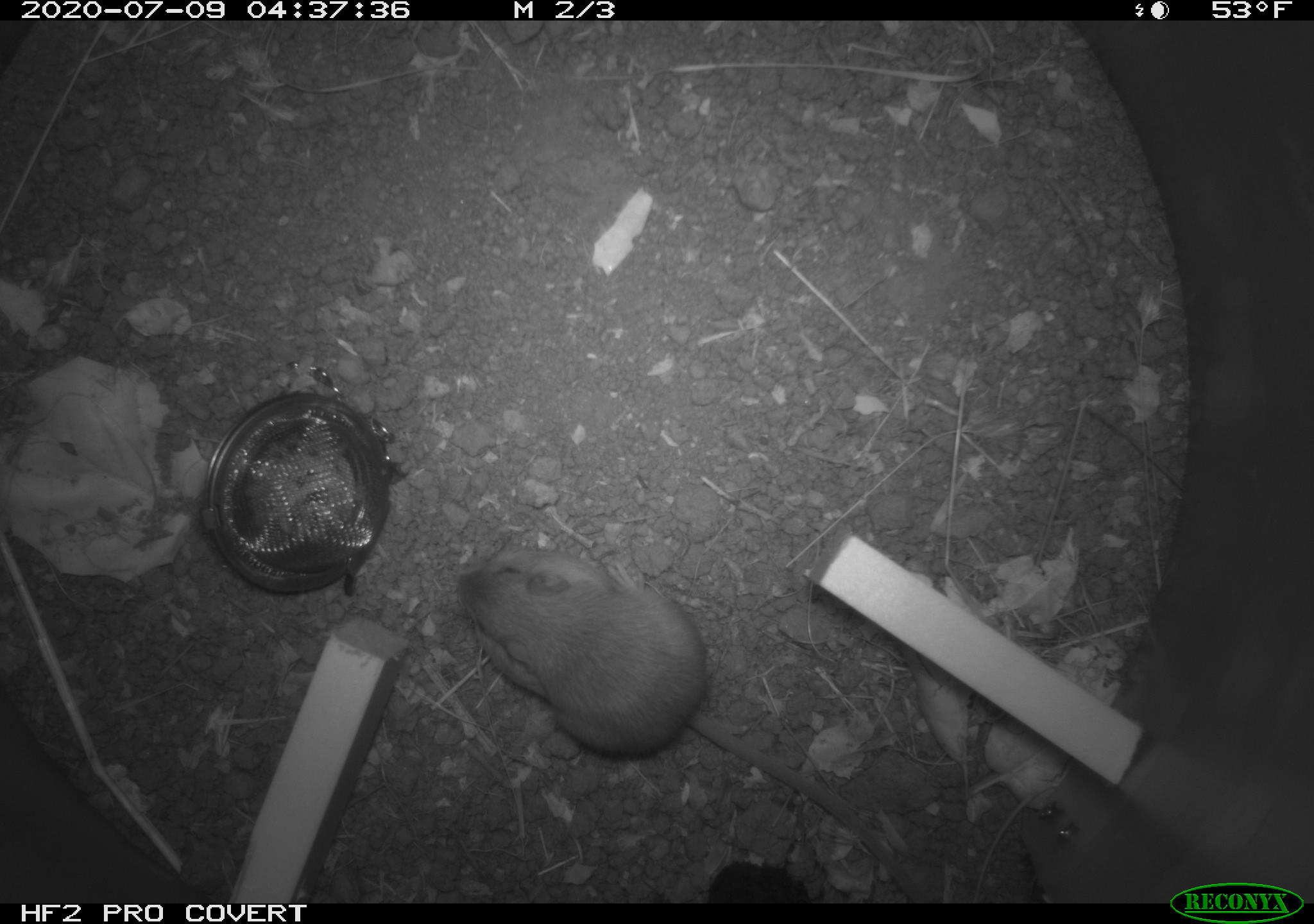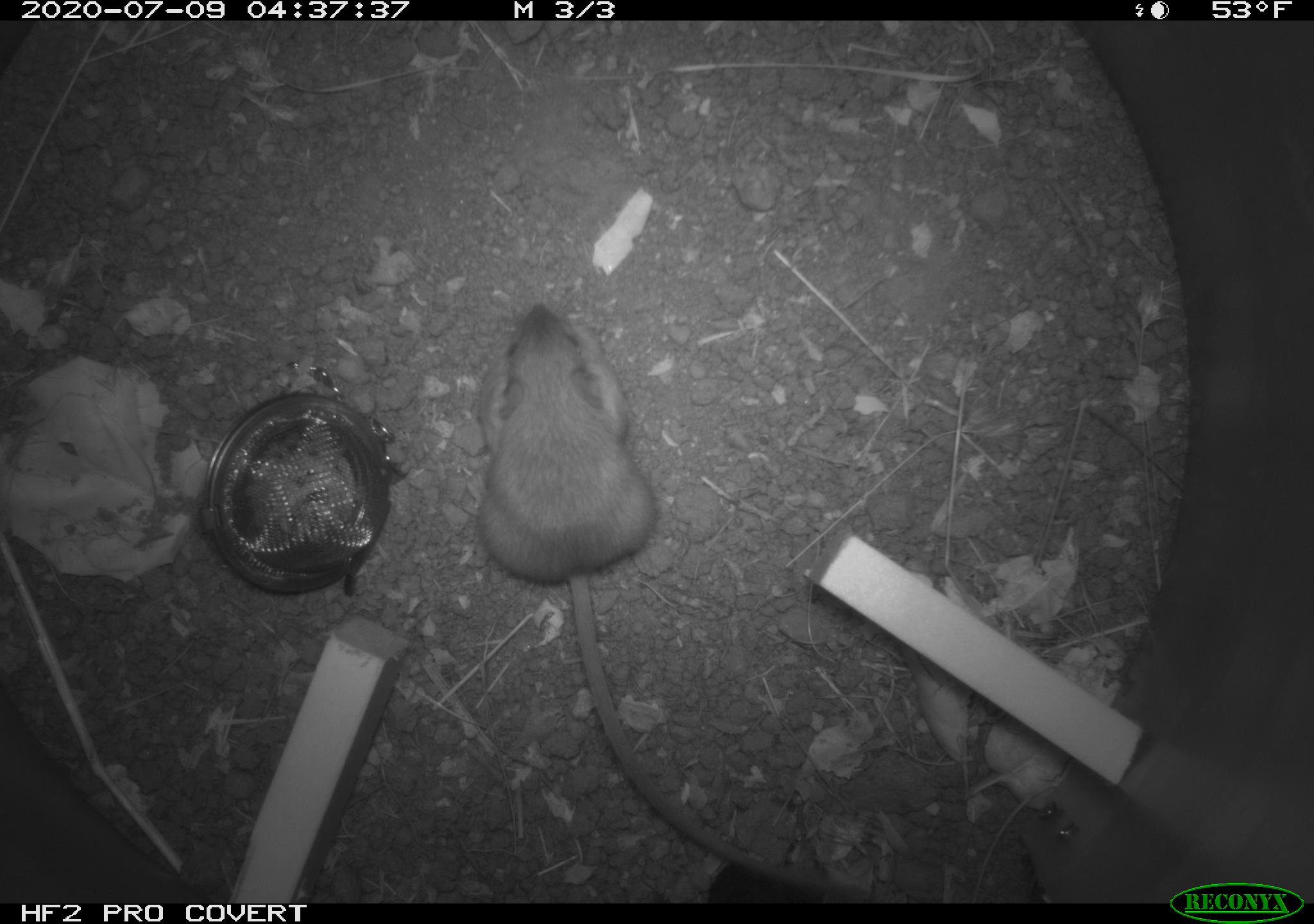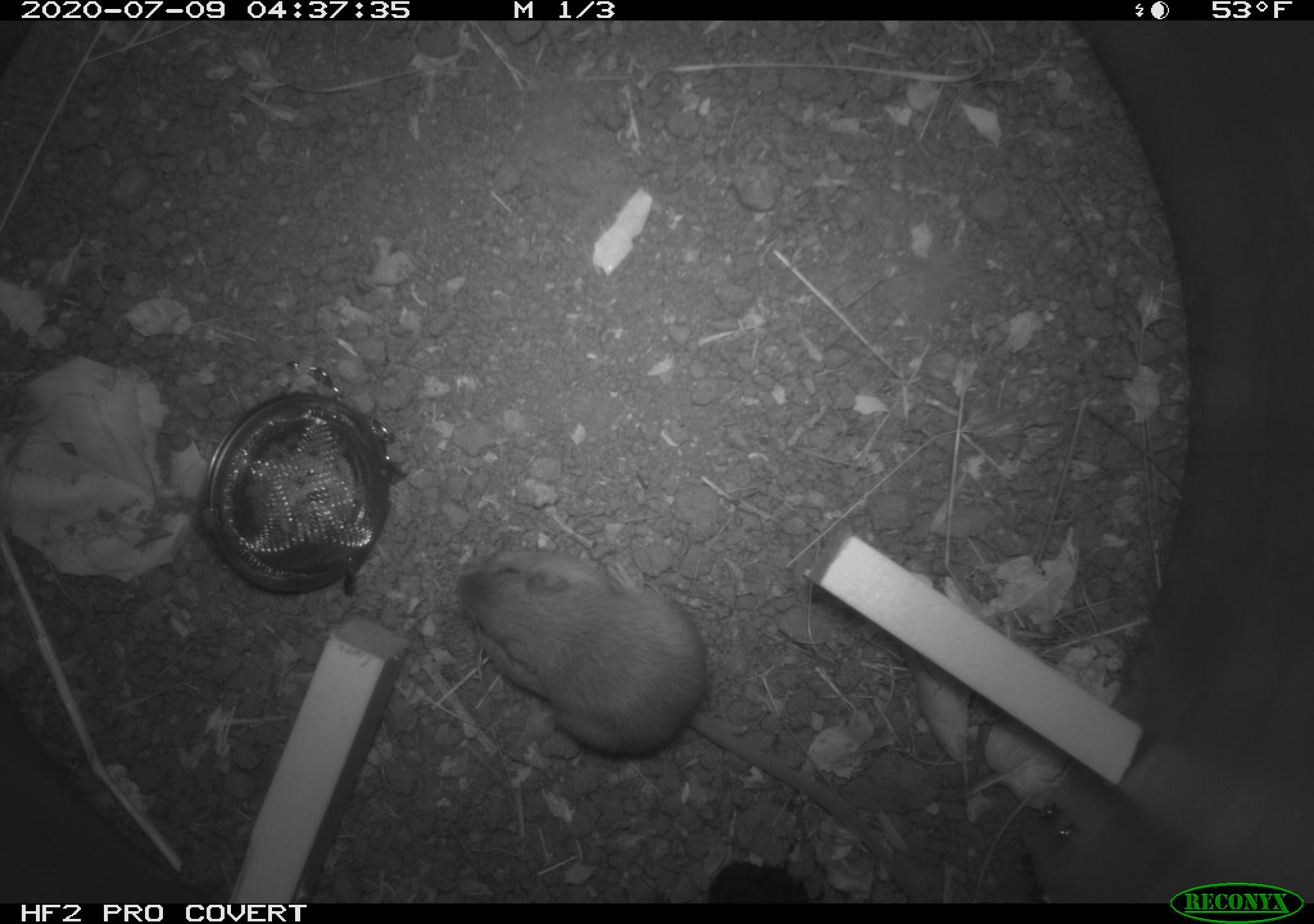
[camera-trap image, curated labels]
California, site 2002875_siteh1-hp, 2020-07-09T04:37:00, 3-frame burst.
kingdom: Animalia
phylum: Chordata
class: Mammalia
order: Rodentia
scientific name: Rodentia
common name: rodent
Rodent (Rodentia).